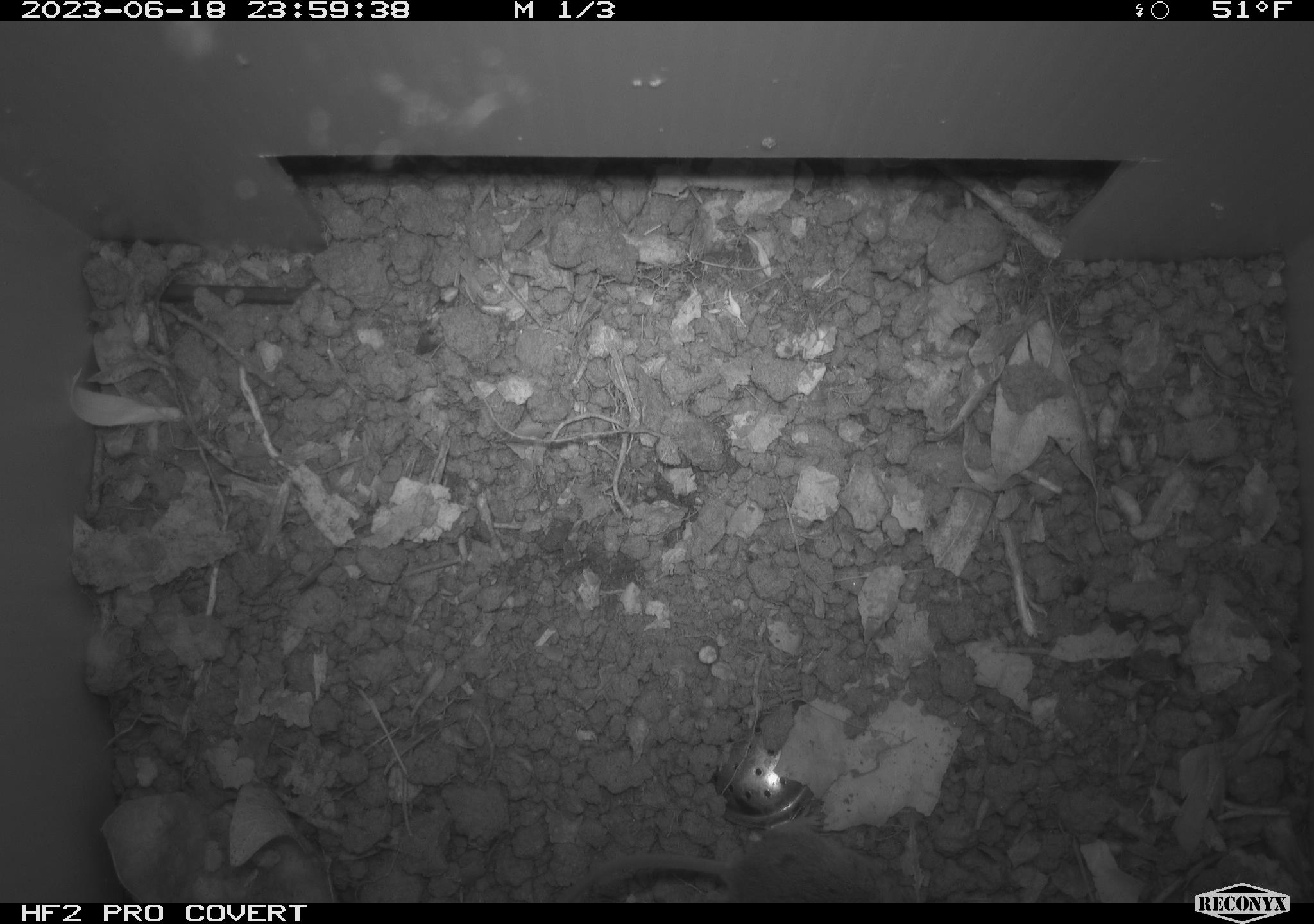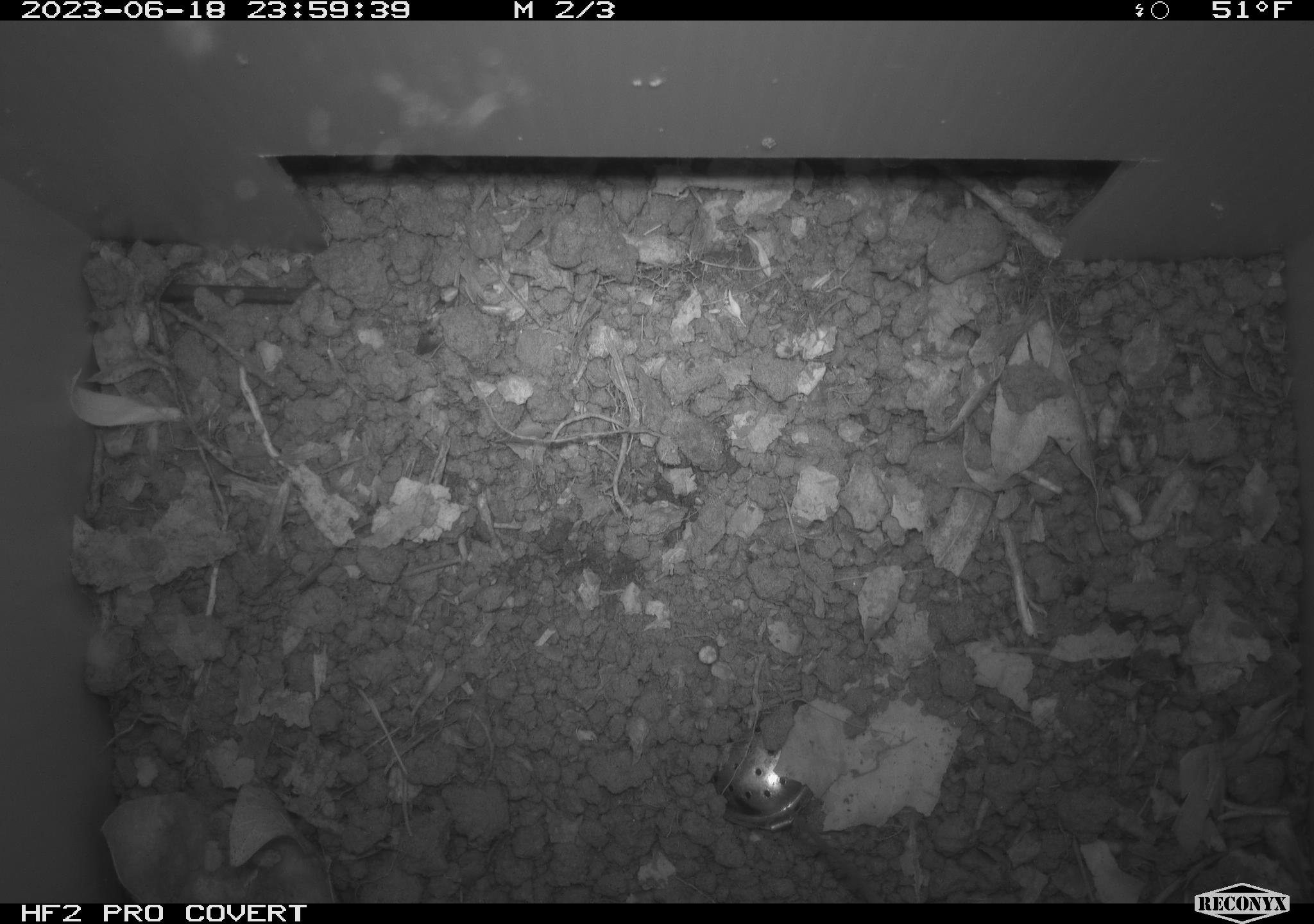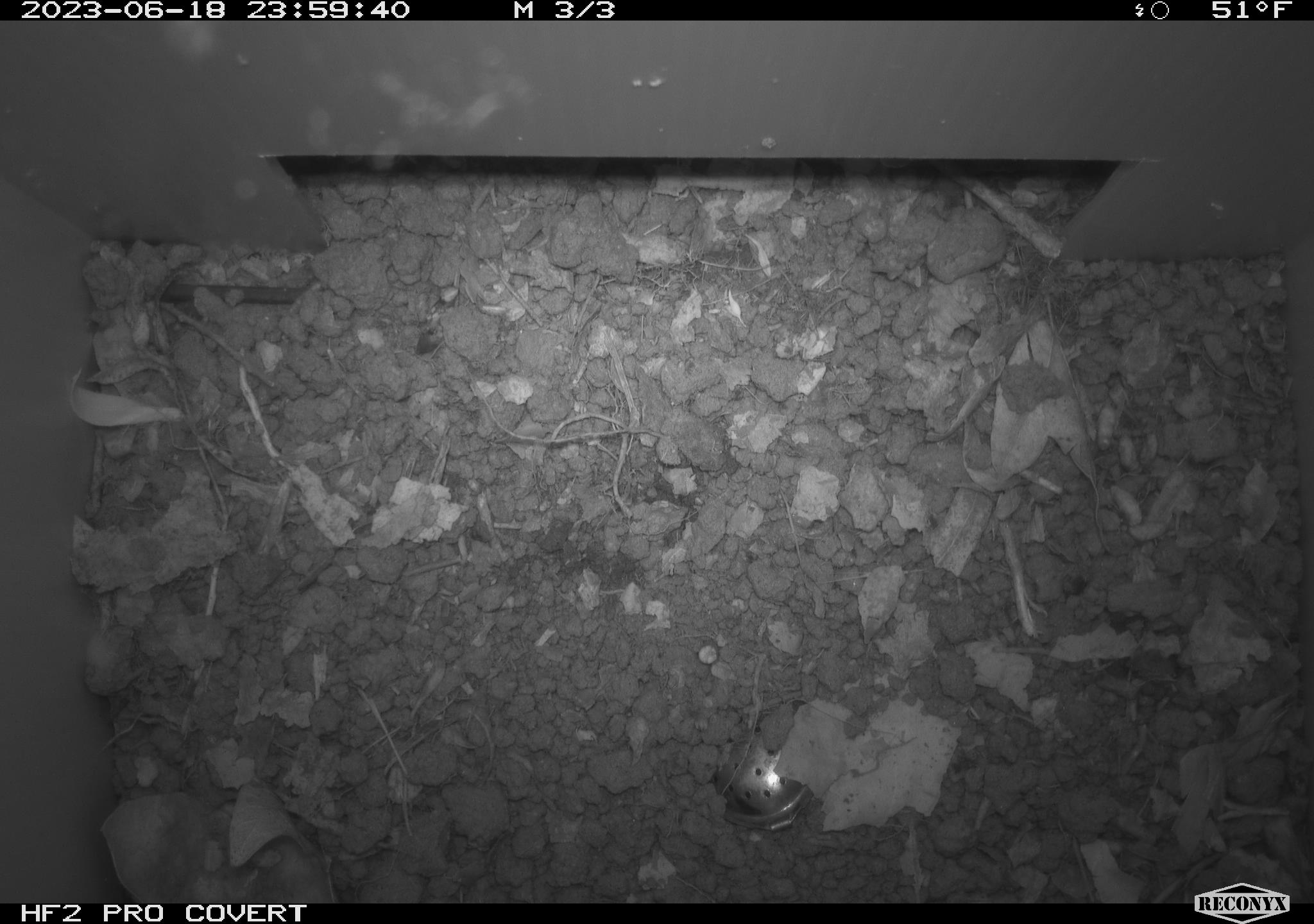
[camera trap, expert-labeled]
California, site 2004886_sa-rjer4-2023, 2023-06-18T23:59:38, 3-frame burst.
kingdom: Animalia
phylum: Chordata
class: Mammalia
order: Rodentia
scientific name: Rodentia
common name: mouse species